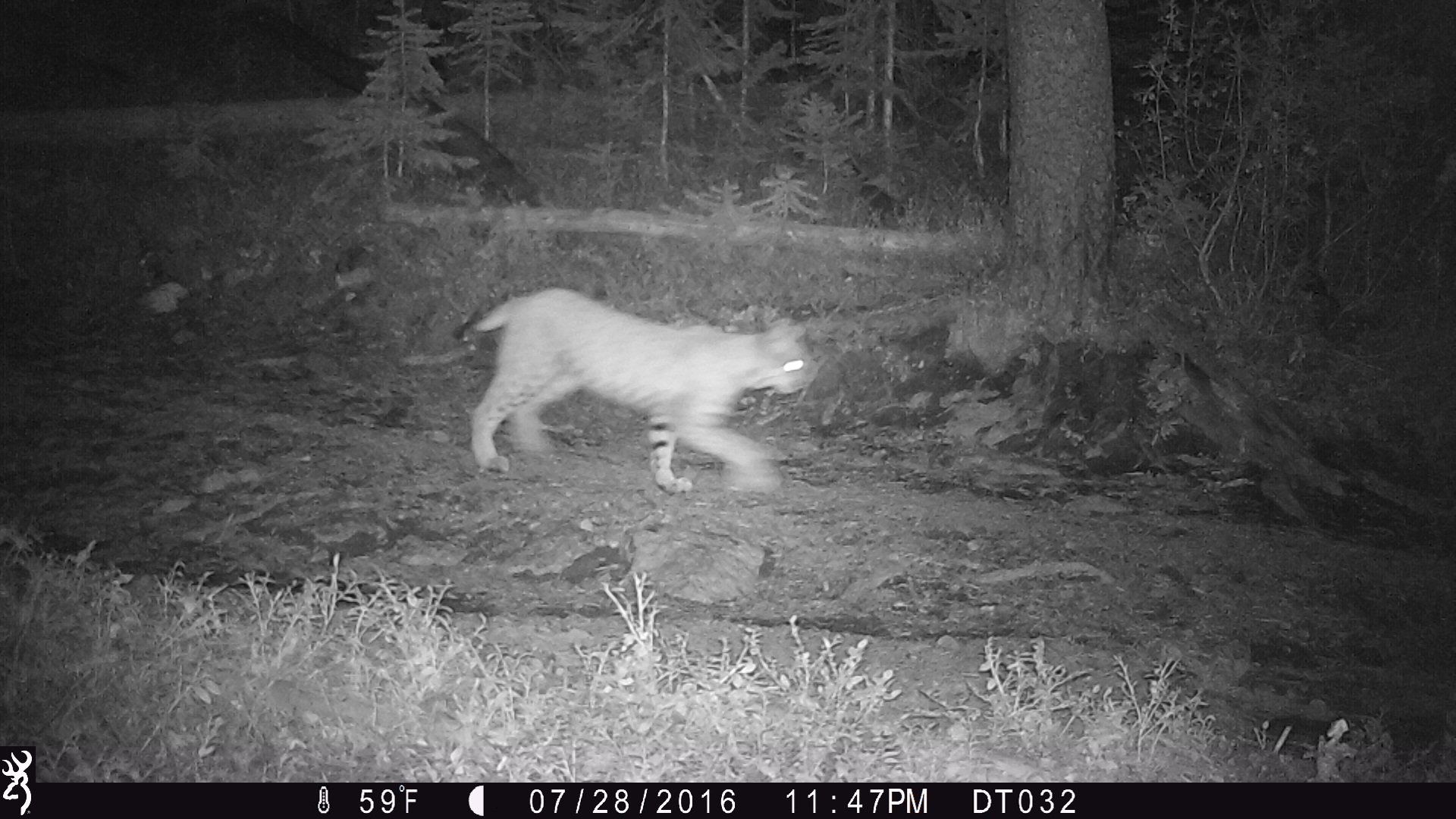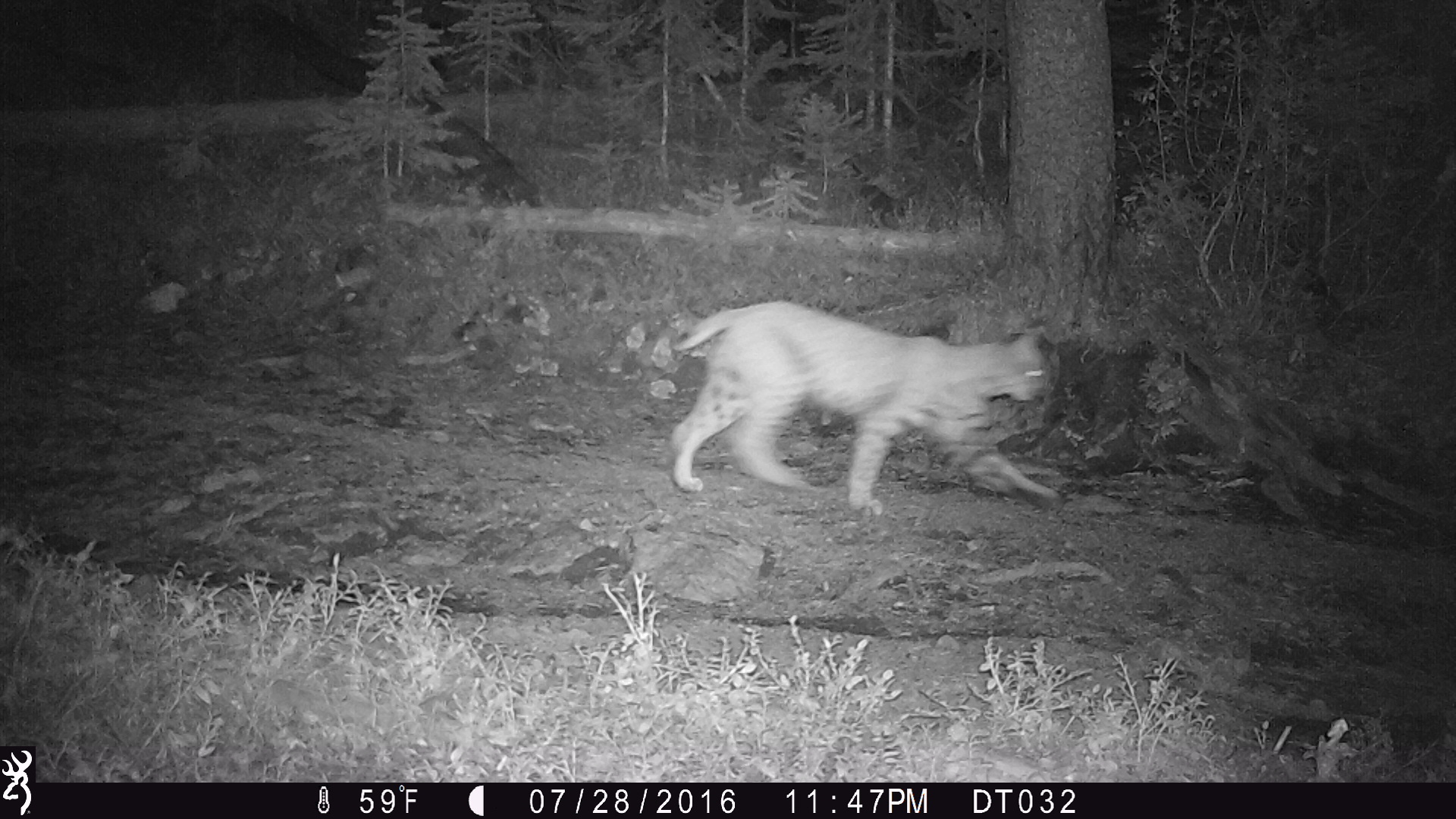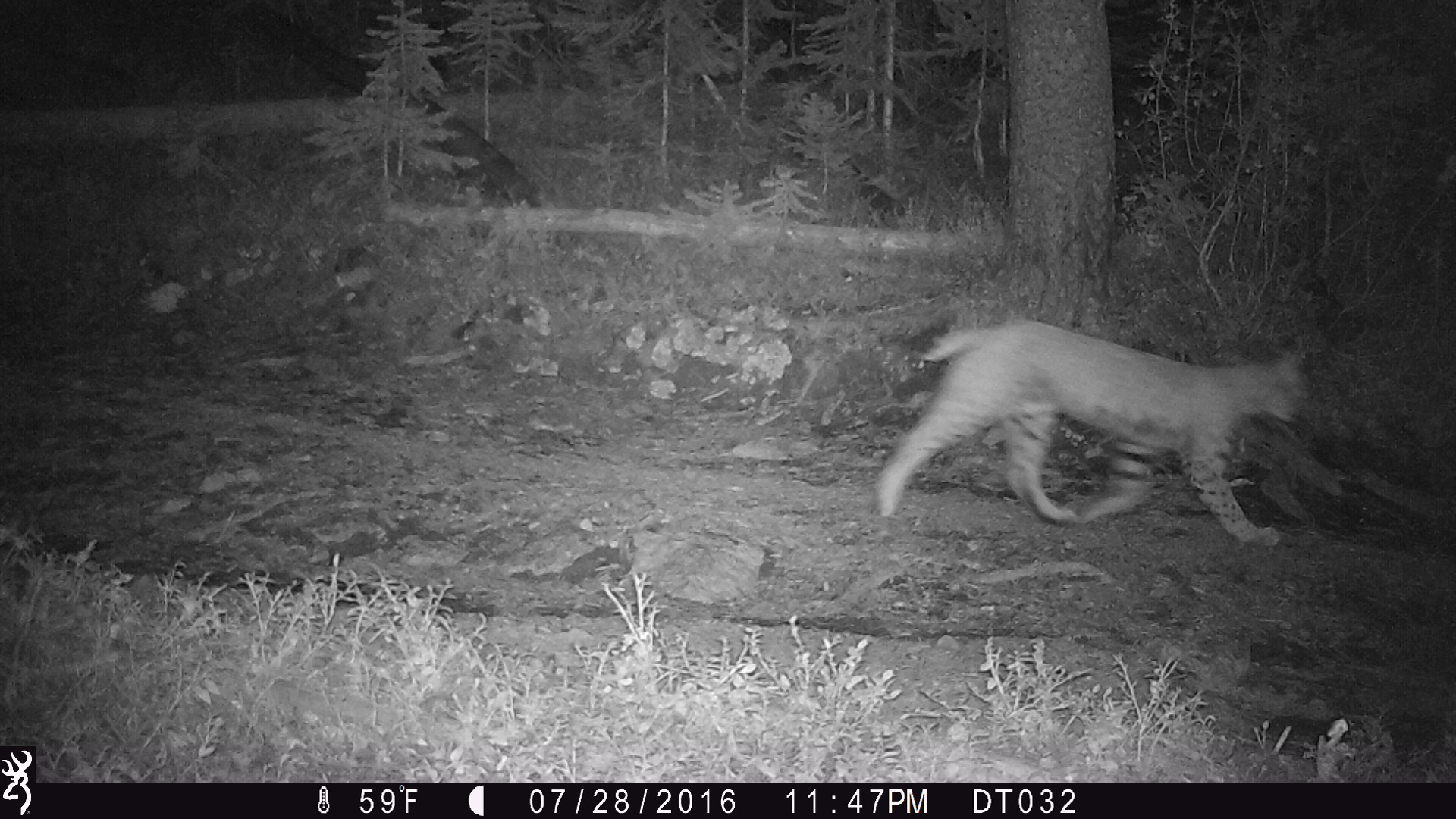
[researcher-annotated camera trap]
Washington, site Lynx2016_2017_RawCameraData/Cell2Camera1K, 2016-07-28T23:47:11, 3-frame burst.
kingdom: Animalia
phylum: Chordata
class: Mammalia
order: Carnivora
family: Felidae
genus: Lynx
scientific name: Lynx rufus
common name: bobcat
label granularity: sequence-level